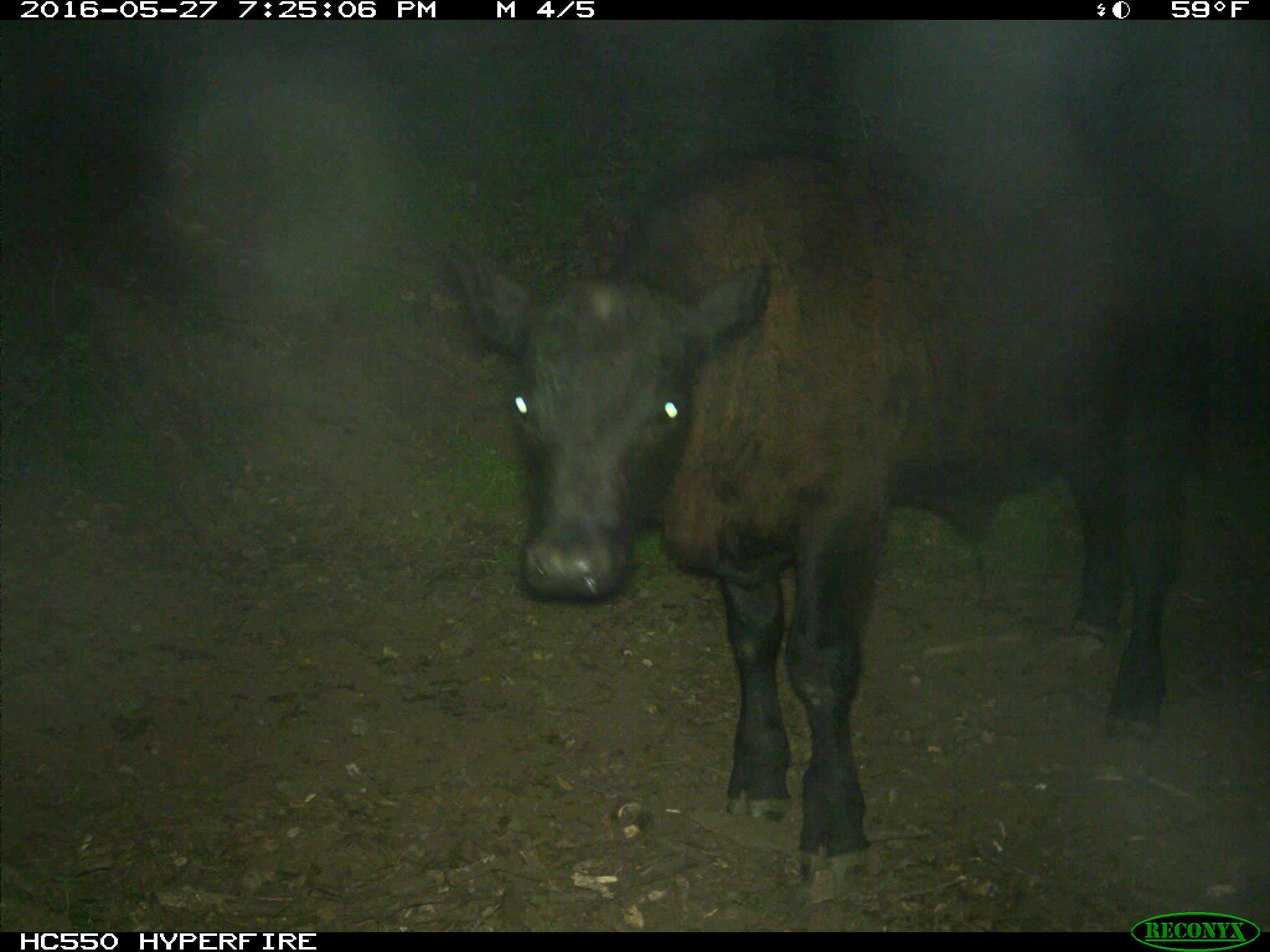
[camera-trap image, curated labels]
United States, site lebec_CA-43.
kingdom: Animalia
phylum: Chordata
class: Mammalia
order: Artiodactyla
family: Bovidae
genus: Bos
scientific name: Bos taurus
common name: domestic cow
Bos taurus (domestic cow).